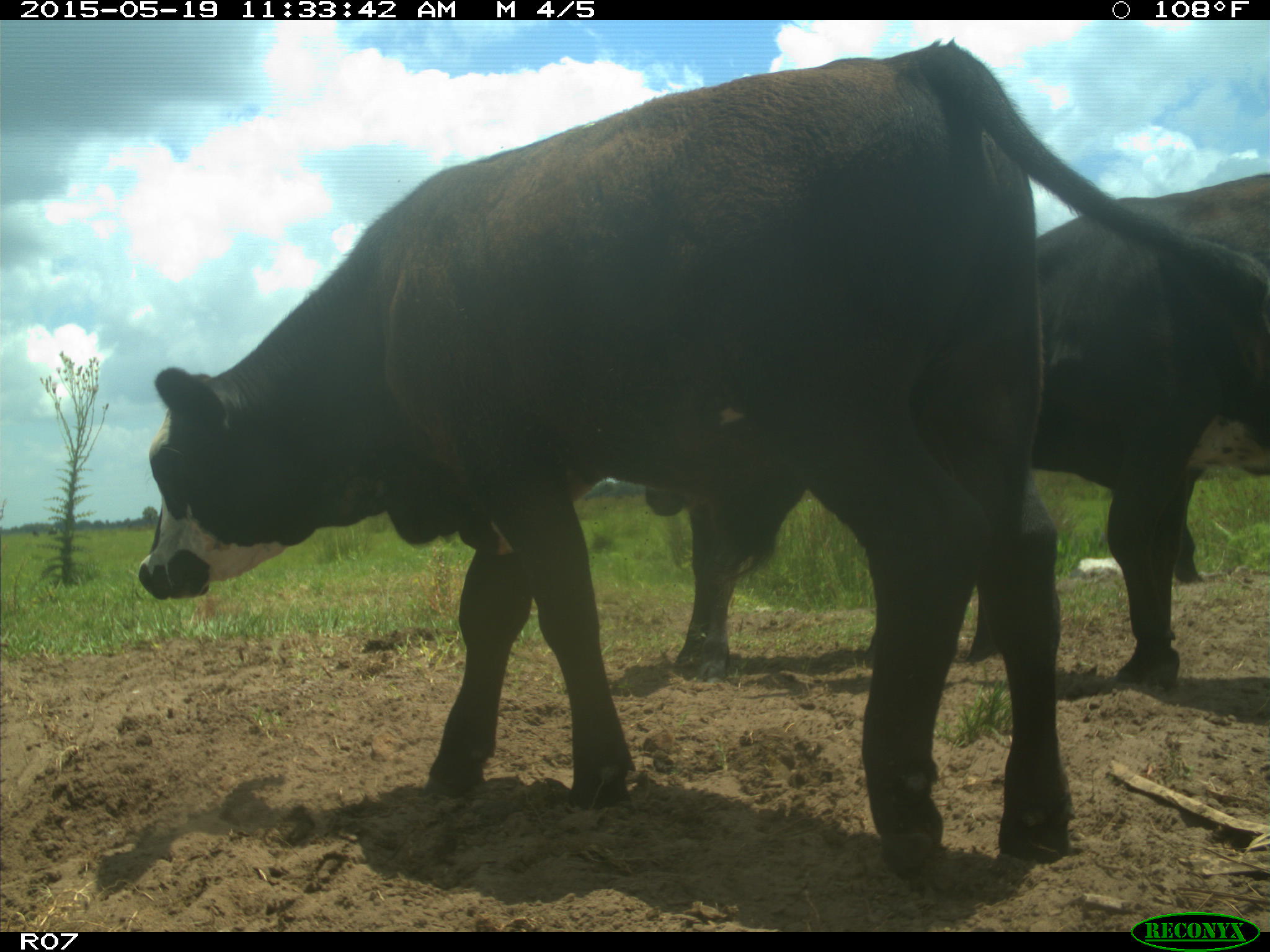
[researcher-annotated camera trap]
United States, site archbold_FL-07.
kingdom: Animalia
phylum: Chordata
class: Mammalia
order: Artiodactyla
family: Bovidae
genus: Bos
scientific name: Bos taurus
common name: domestic cow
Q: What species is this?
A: Bos taurus (domestic cow).